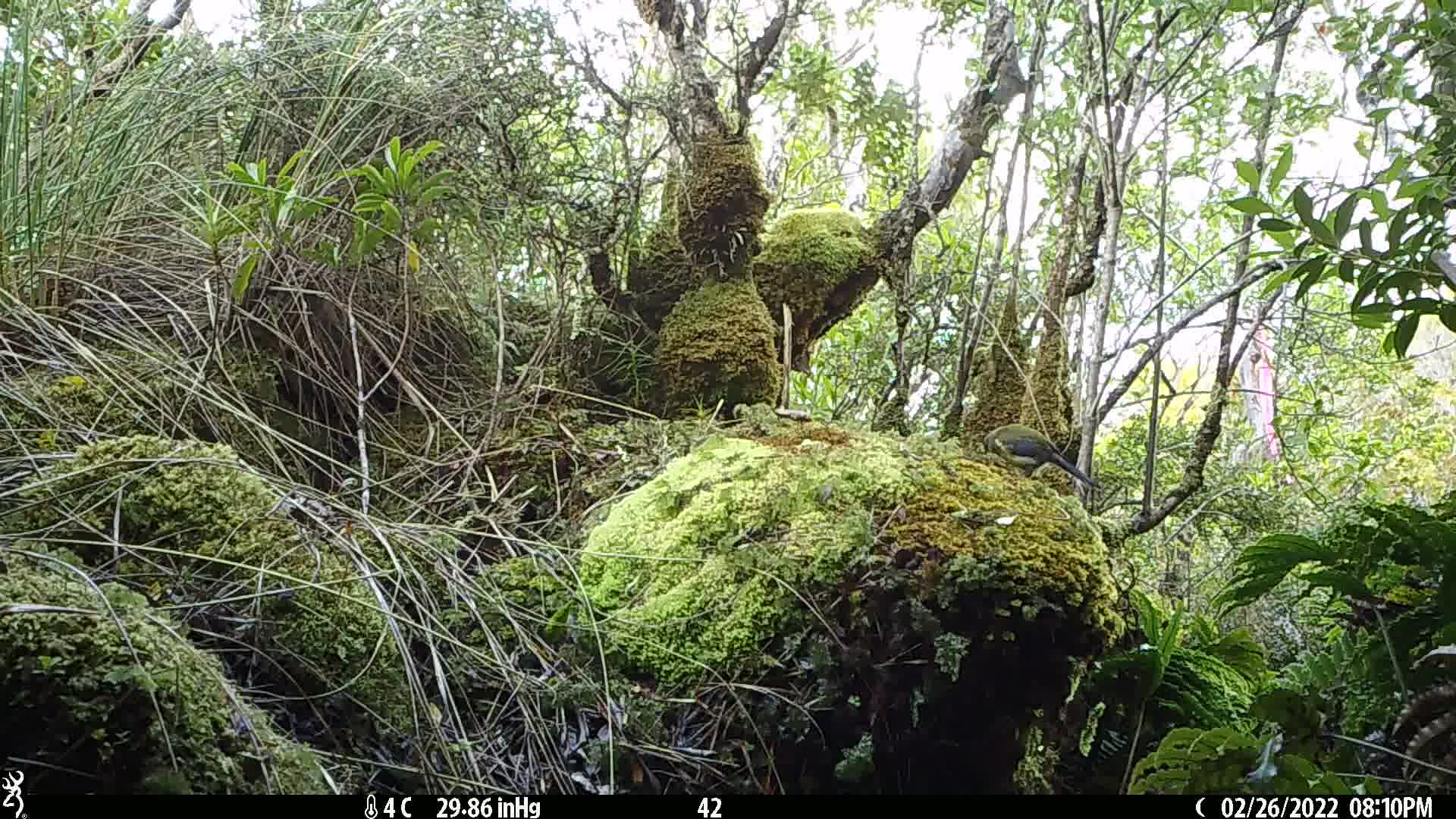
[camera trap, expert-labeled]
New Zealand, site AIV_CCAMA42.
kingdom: Animalia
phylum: Chordata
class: Aves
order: Passeriformes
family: Meliphagidae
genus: Anthornis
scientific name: Anthornis melanura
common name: new zealand bellbird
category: bellbird